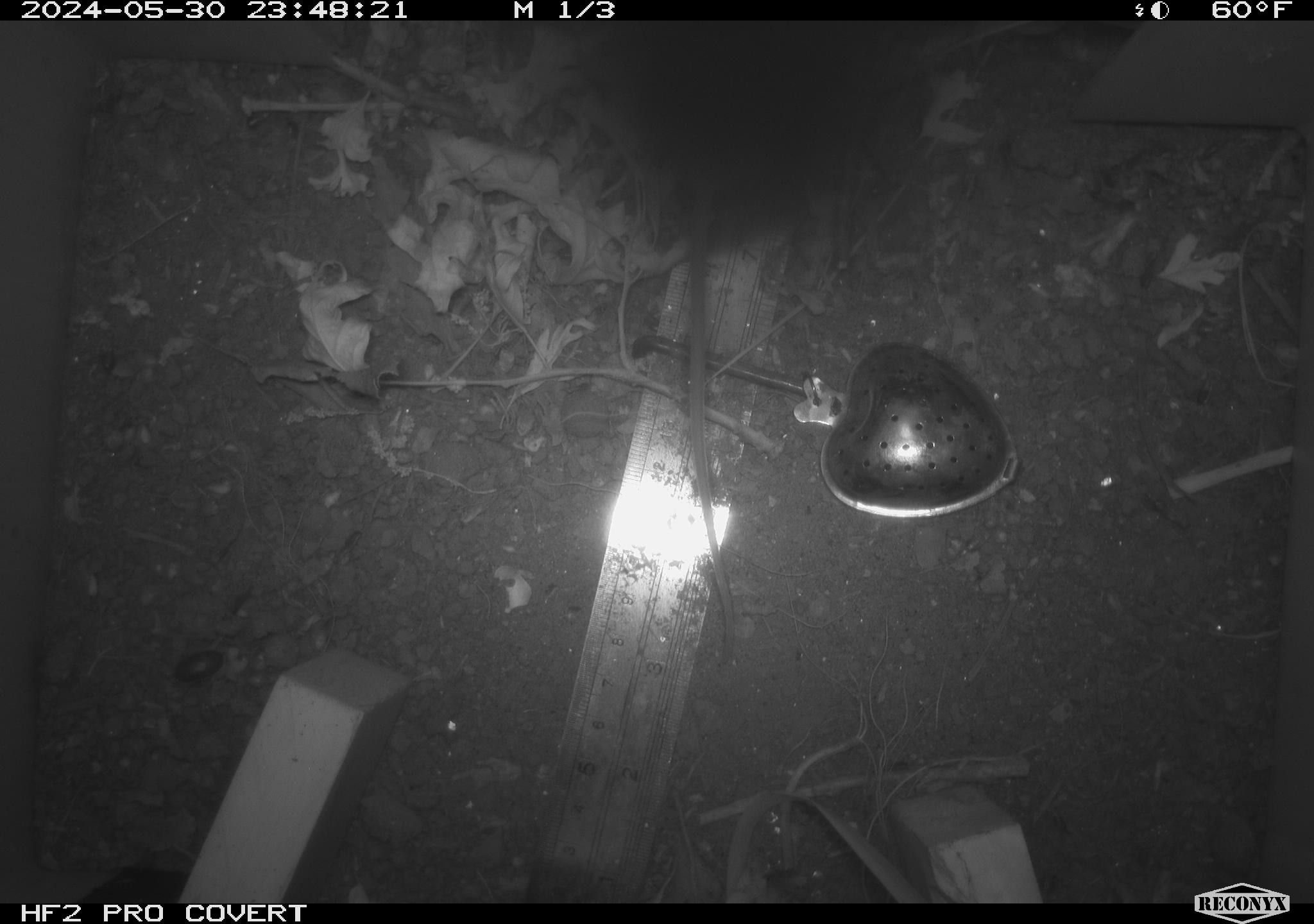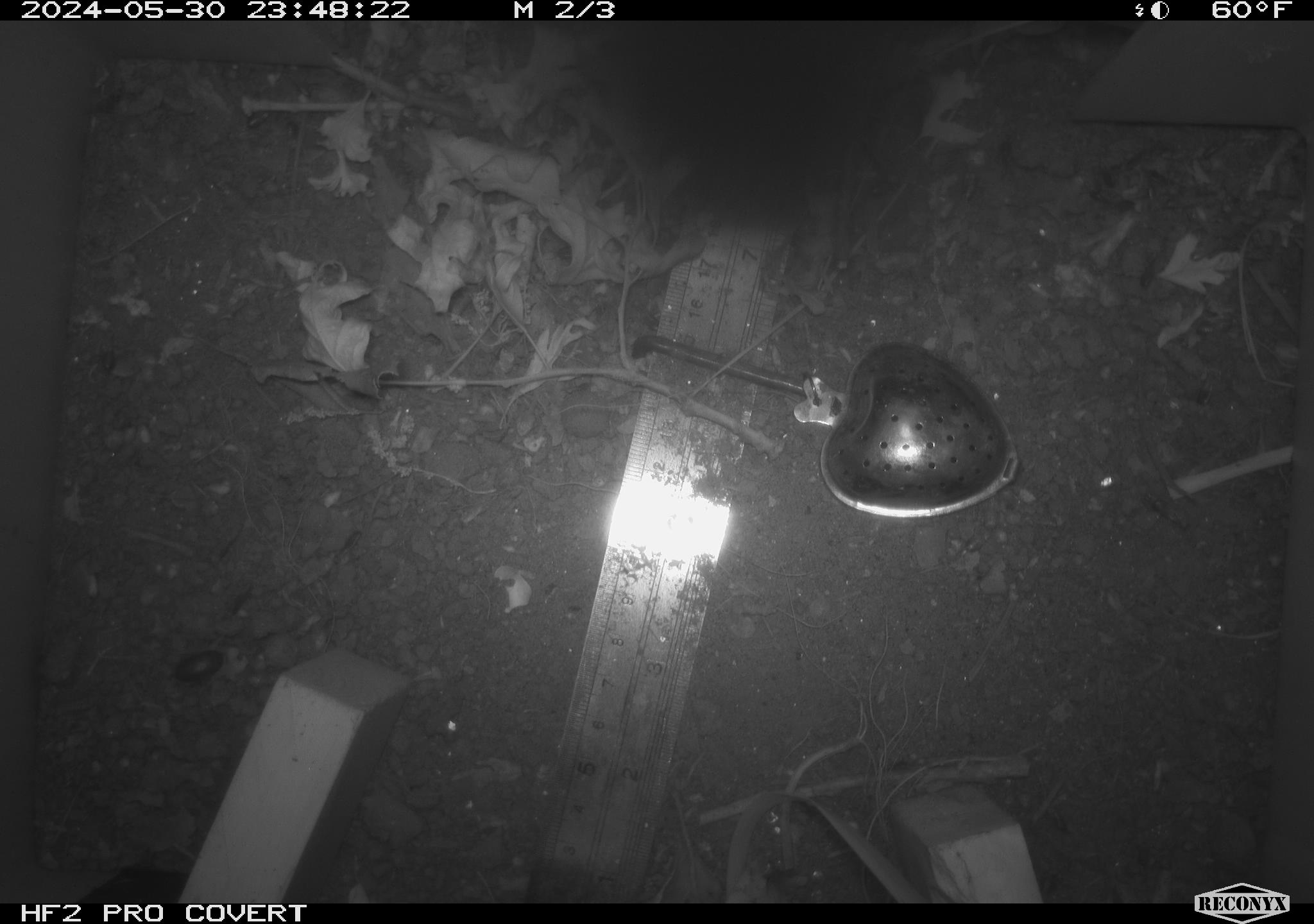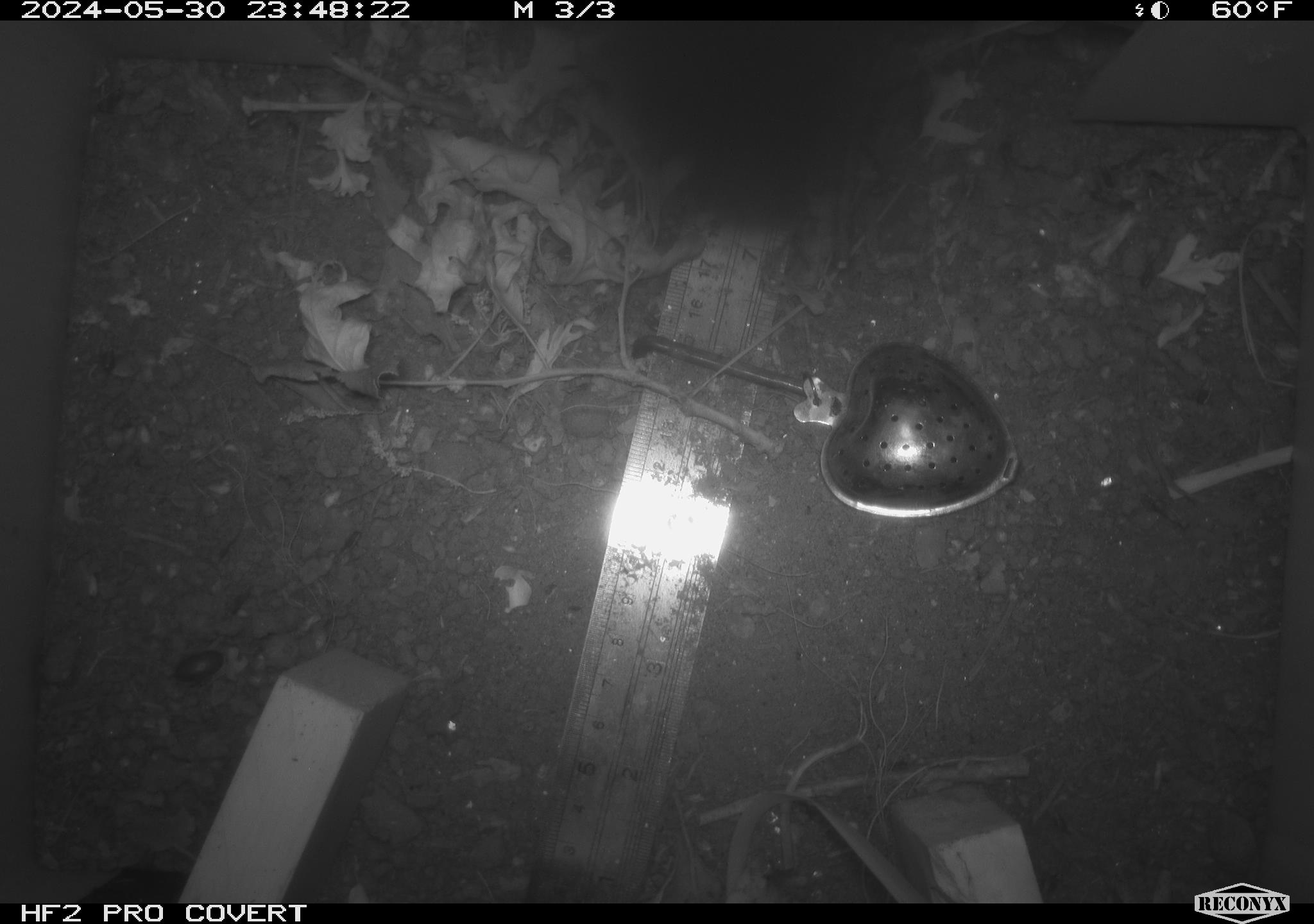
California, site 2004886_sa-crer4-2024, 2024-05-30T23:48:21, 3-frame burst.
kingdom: Animalia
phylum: Chordata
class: Mammalia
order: Rodentia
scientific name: Rodentia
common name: mouse species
Mouse species (Rodentia).